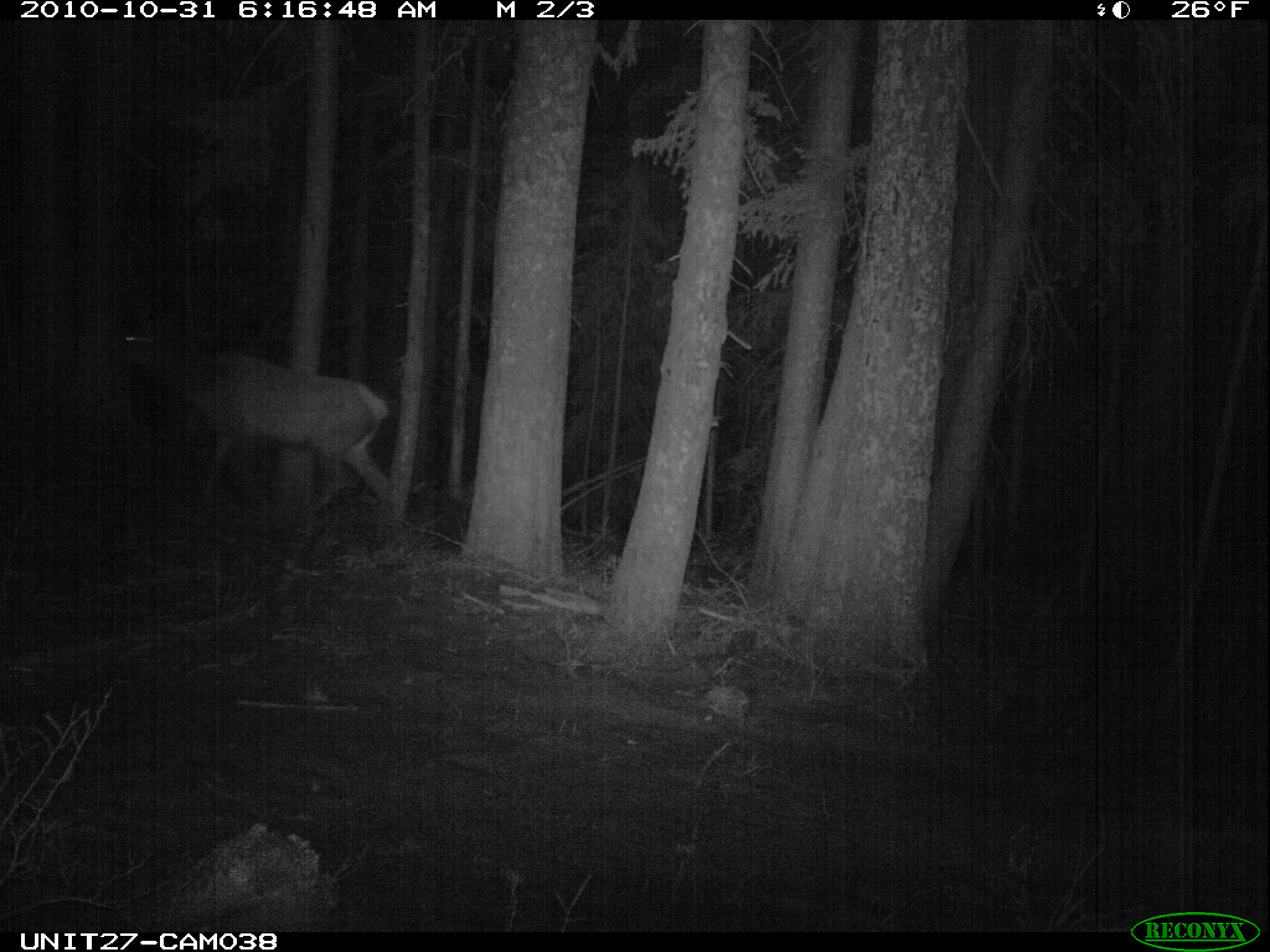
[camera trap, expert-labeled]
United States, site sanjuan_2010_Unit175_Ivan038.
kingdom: Animalia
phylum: Chordata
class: Mammalia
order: Artiodactyla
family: Cervidae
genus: Cervus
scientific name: Cervus elaphus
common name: red deer